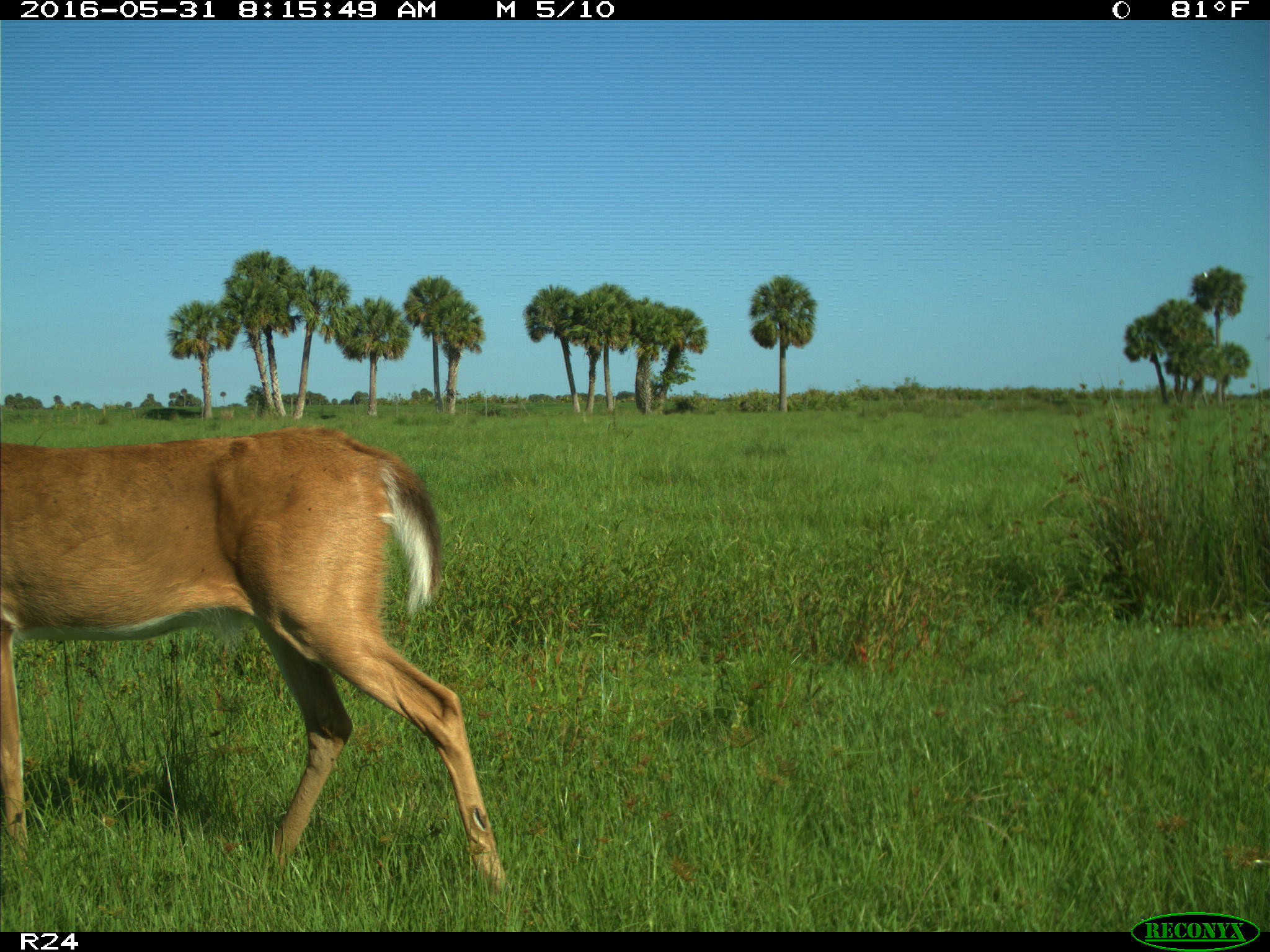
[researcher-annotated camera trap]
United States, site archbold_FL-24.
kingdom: Animalia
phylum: Chordata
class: Mammalia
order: Artiodactyla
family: Cervidae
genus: Odocoileus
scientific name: Odocoileus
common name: deer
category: unidentified deer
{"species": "unidentified deer (deer) (Odocoileus)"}